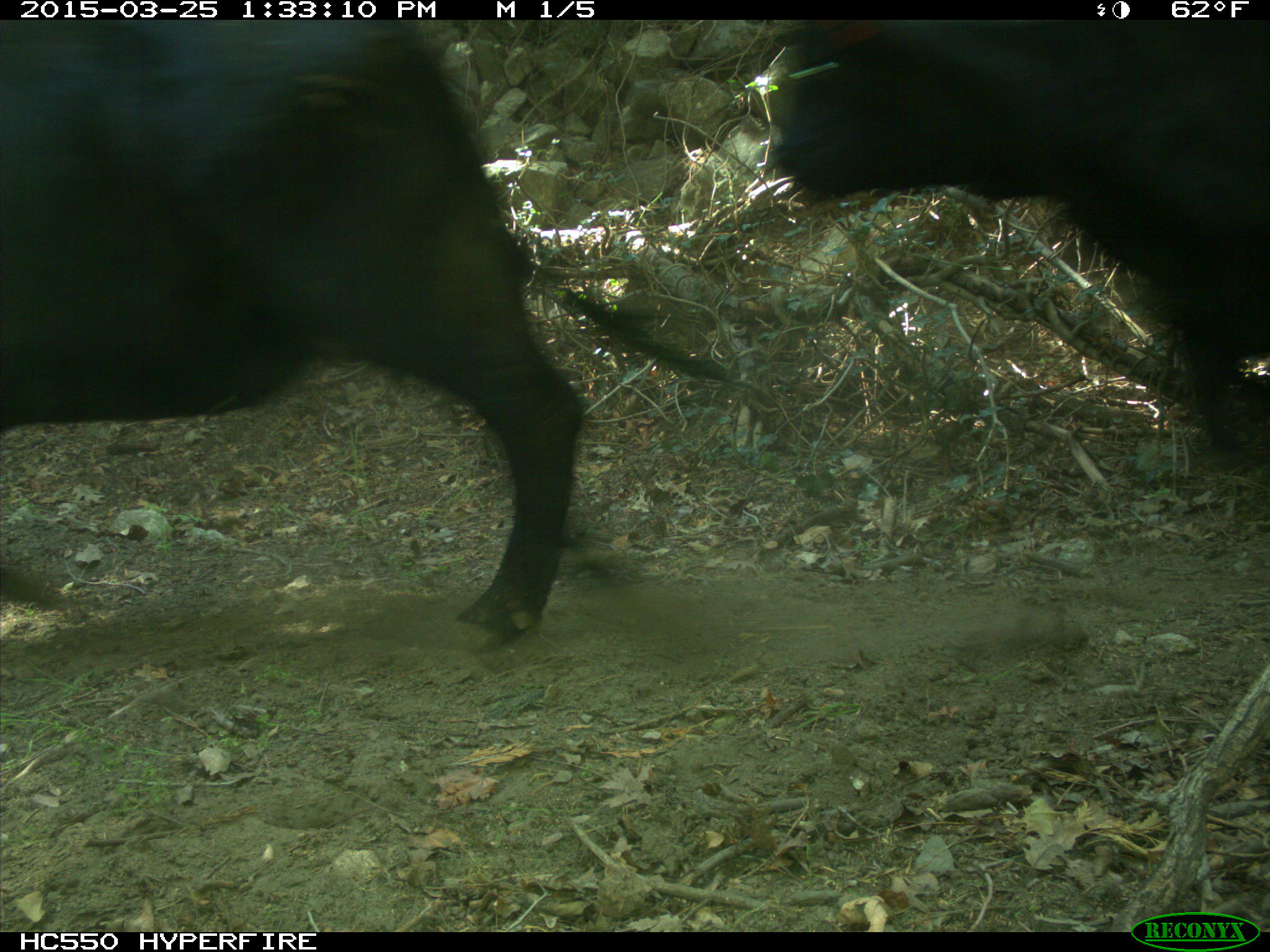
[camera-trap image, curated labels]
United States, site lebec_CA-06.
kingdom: Animalia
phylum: Chordata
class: Mammalia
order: Artiodactyla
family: Bovidae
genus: Bos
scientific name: Bos taurus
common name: domestic cow